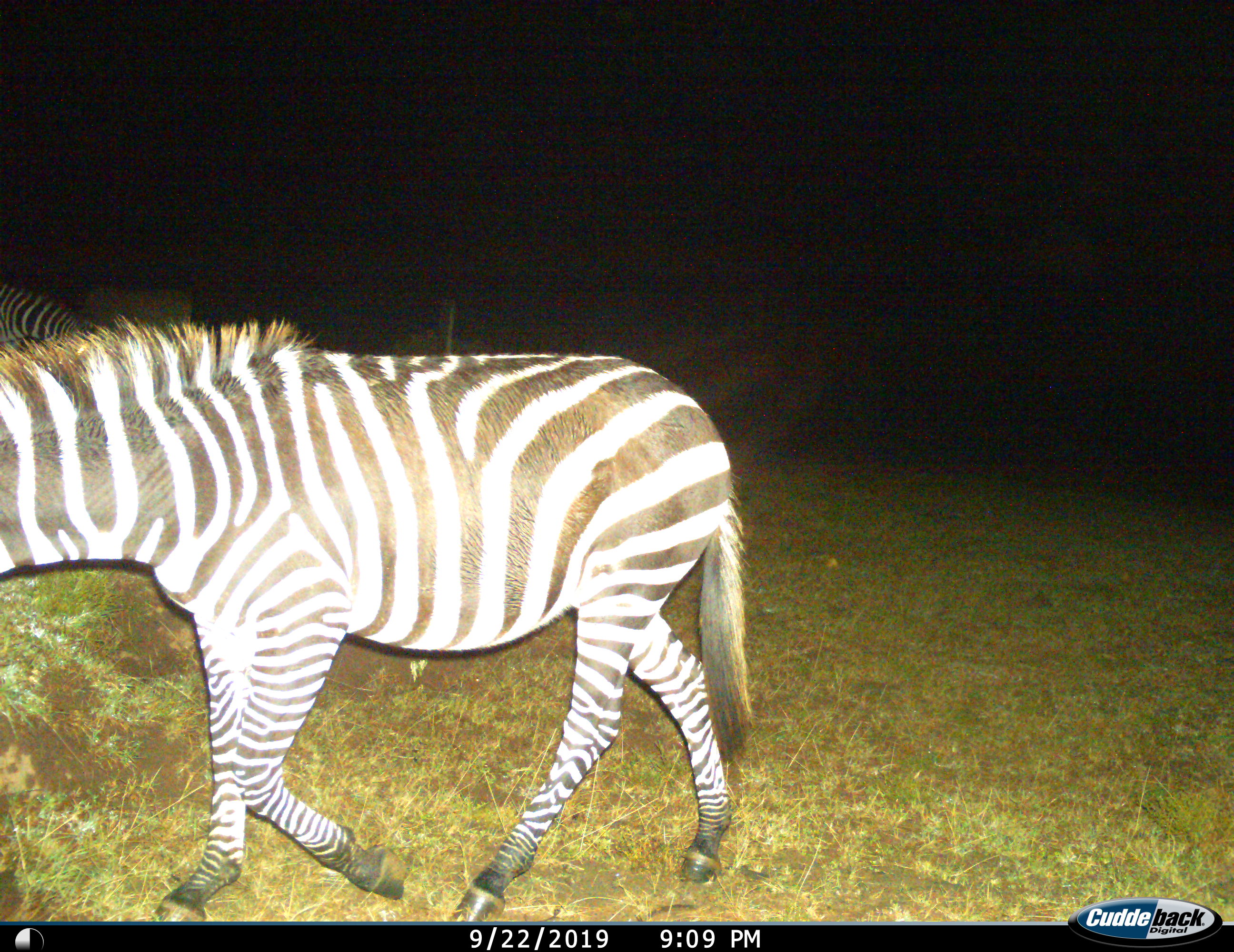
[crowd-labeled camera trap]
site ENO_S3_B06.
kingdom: Animalia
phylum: Chordata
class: Mammalia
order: Perissodactyla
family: Equidae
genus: Equus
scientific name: Equus quagga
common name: plains zebra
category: zebraplains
Zebraplains (plains zebra) (Equus quagga), count 1. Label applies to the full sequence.